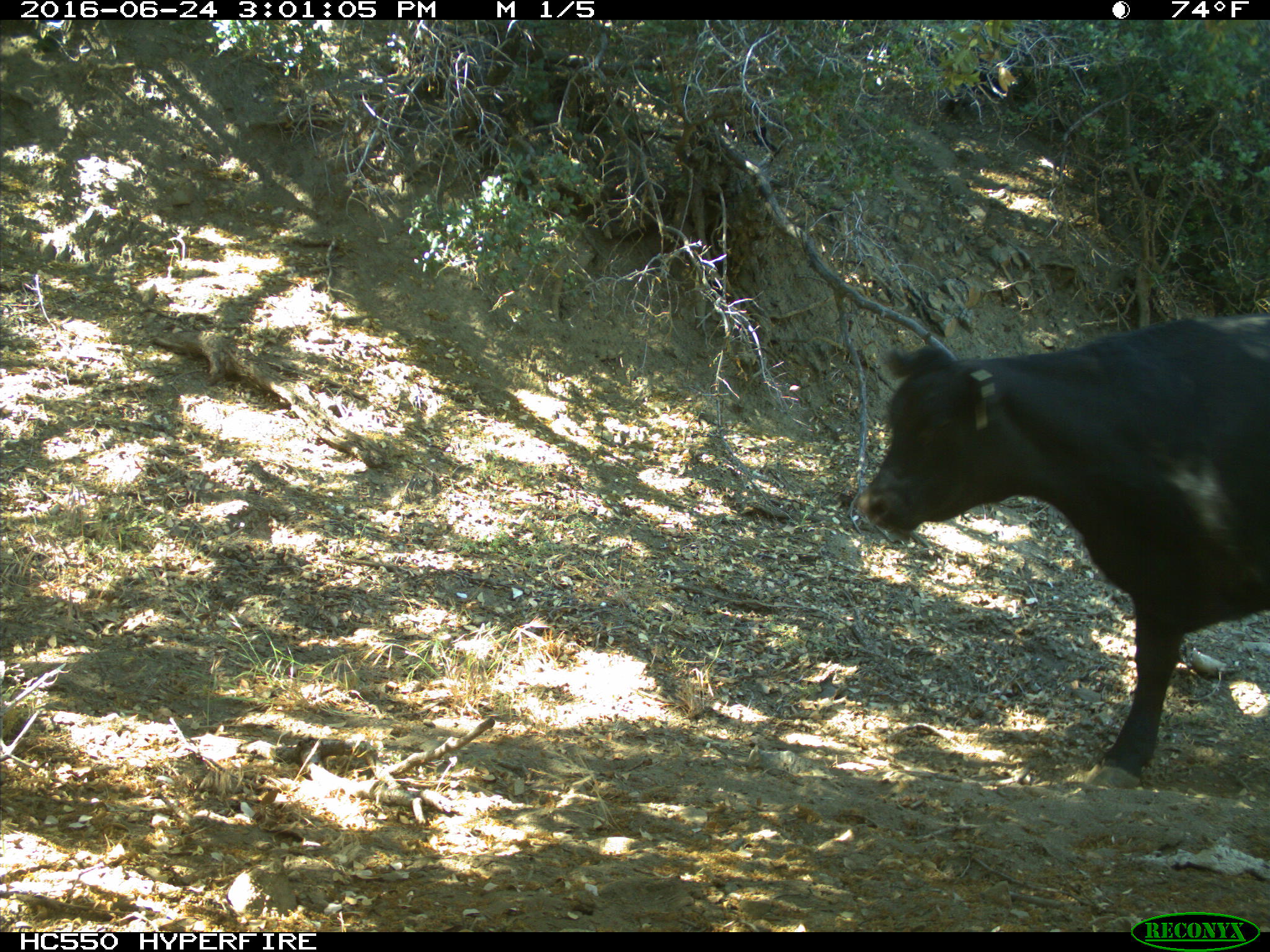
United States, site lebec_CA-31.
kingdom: Animalia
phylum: Chordata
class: Mammalia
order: Artiodactyla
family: Bovidae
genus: Bos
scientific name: Bos taurus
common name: domestic cow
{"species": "Bos taurus (domestic cow)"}